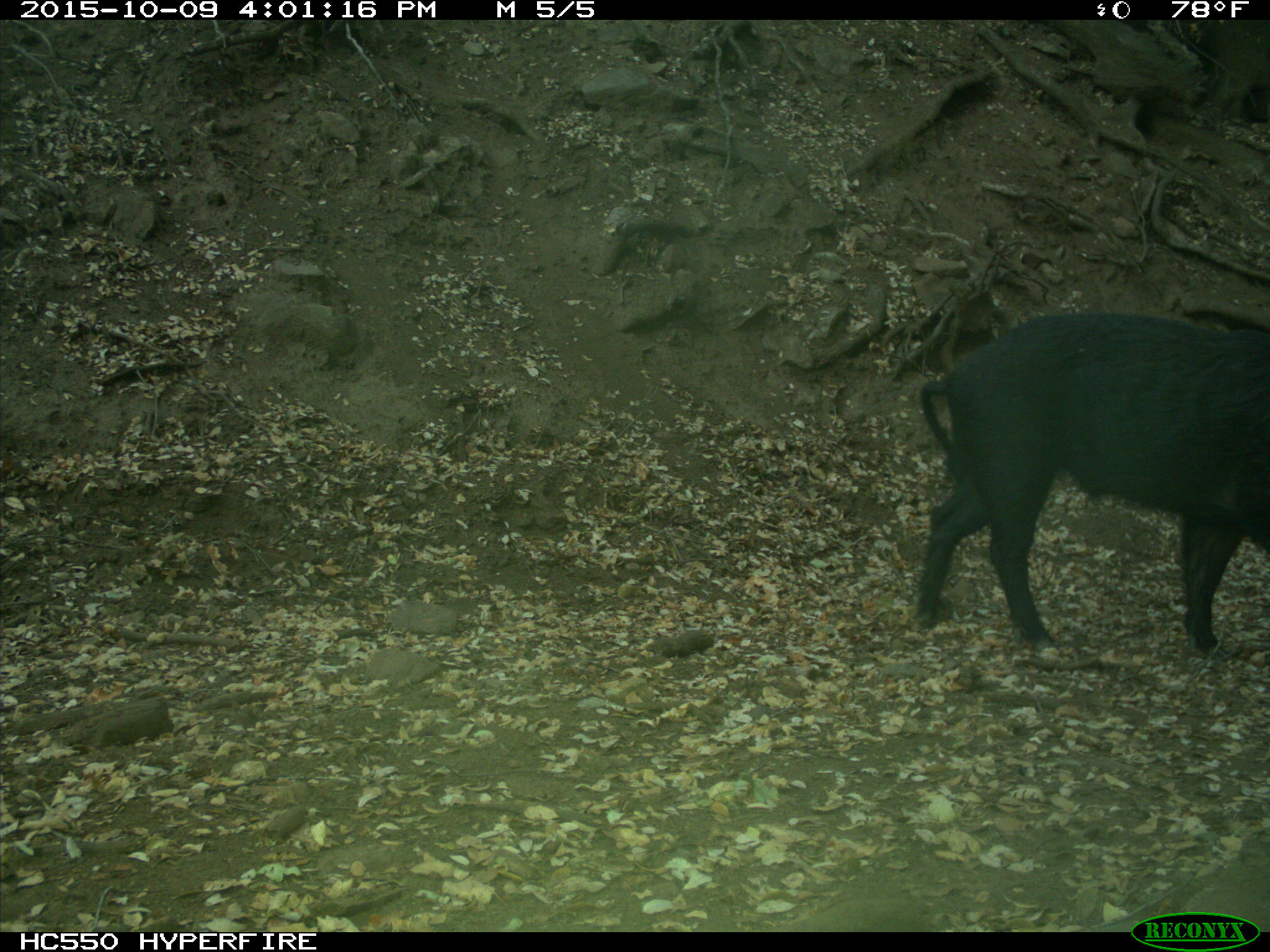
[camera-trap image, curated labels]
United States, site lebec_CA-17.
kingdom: Animalia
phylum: Chordata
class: Mammalia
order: Artiodactyla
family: Suidae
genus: Sus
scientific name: Sus scrofa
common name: wild boar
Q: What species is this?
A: Sus scrofa (wild boar).